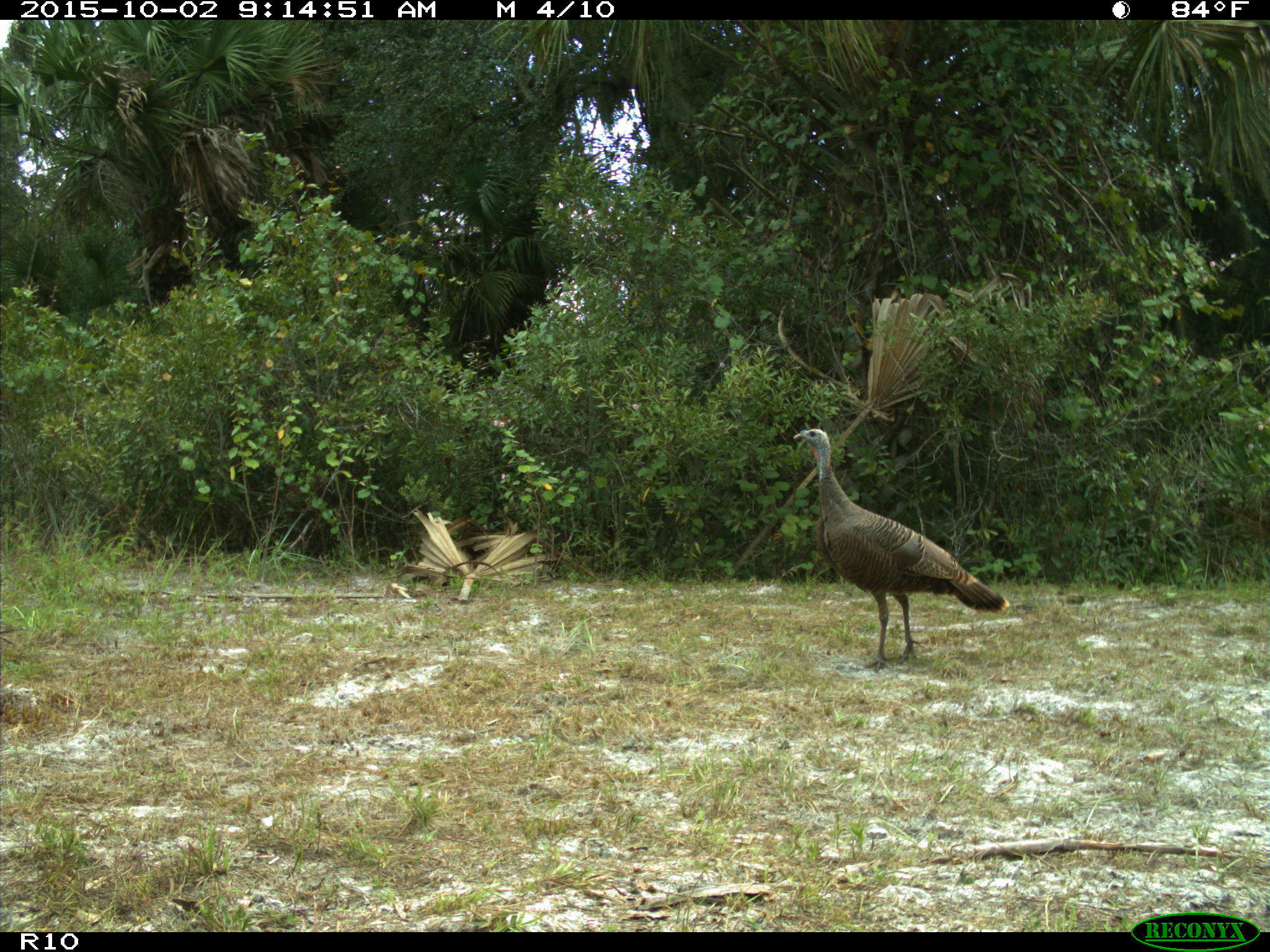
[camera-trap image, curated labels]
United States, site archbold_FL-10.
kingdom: Animalia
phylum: Chordata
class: Aves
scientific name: Aves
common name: birds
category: unidentified bird